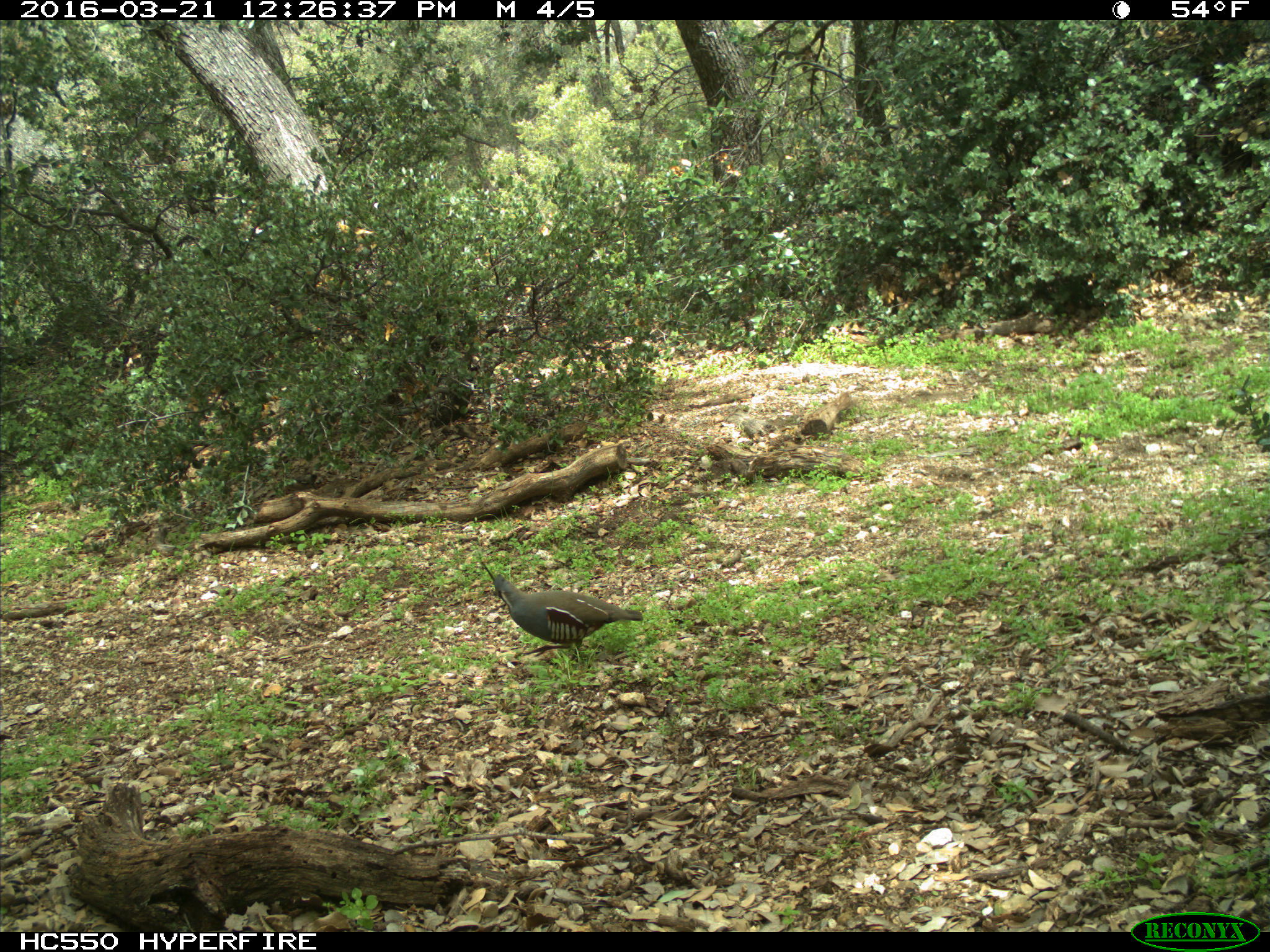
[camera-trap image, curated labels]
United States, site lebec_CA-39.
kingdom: Animalia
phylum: Chordata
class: Aves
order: Galliformes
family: Odontophoridae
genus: Callipepla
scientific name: Callipepla californica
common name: california quail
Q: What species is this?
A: Callipepla californica (california quail).